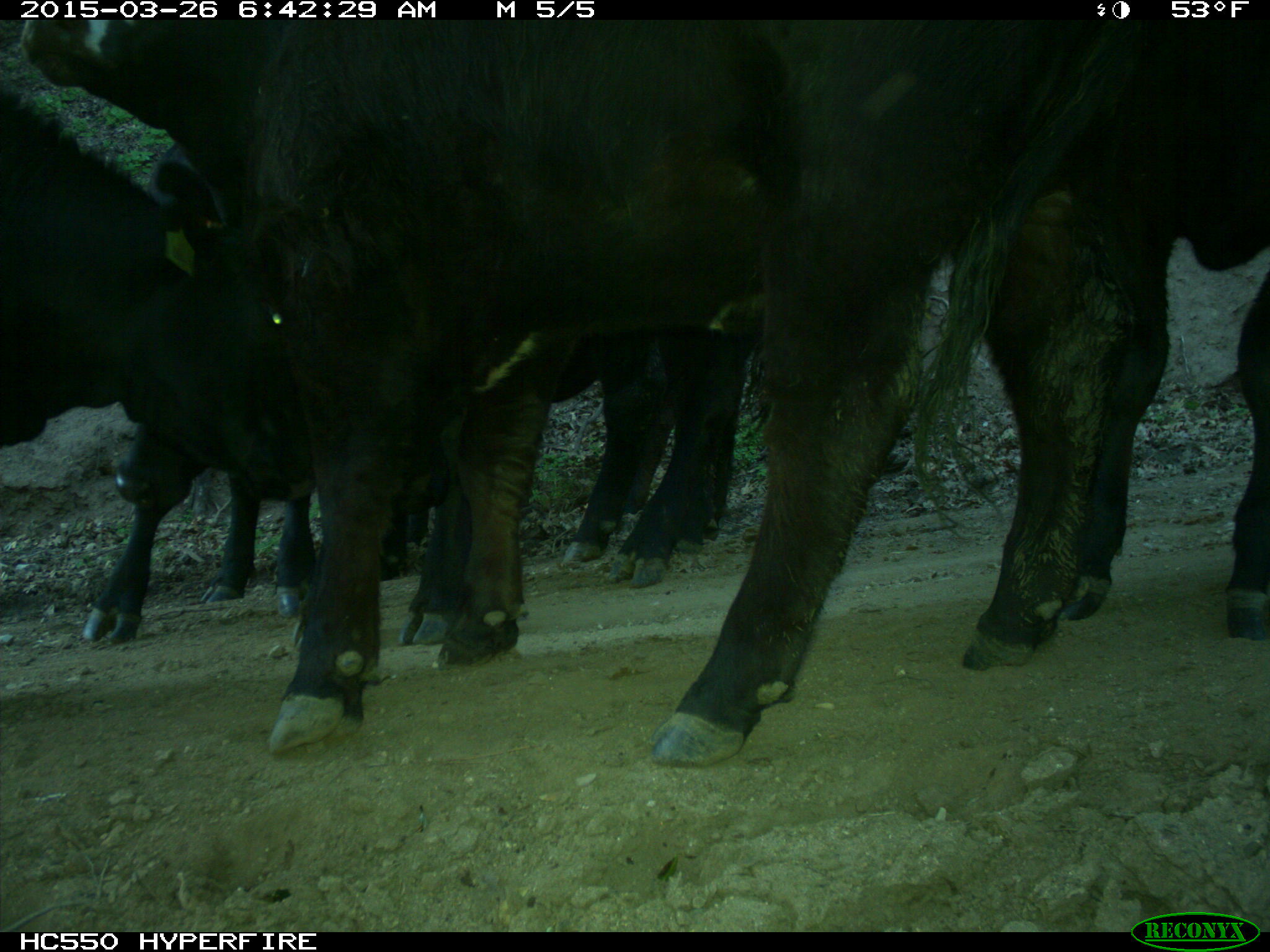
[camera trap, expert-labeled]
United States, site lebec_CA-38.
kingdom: Animalia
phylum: Chordata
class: Mammalia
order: Artiodactyla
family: Bovidae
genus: Bos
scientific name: Bos taurus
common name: domestic cow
Bos taurus (domestic cow).